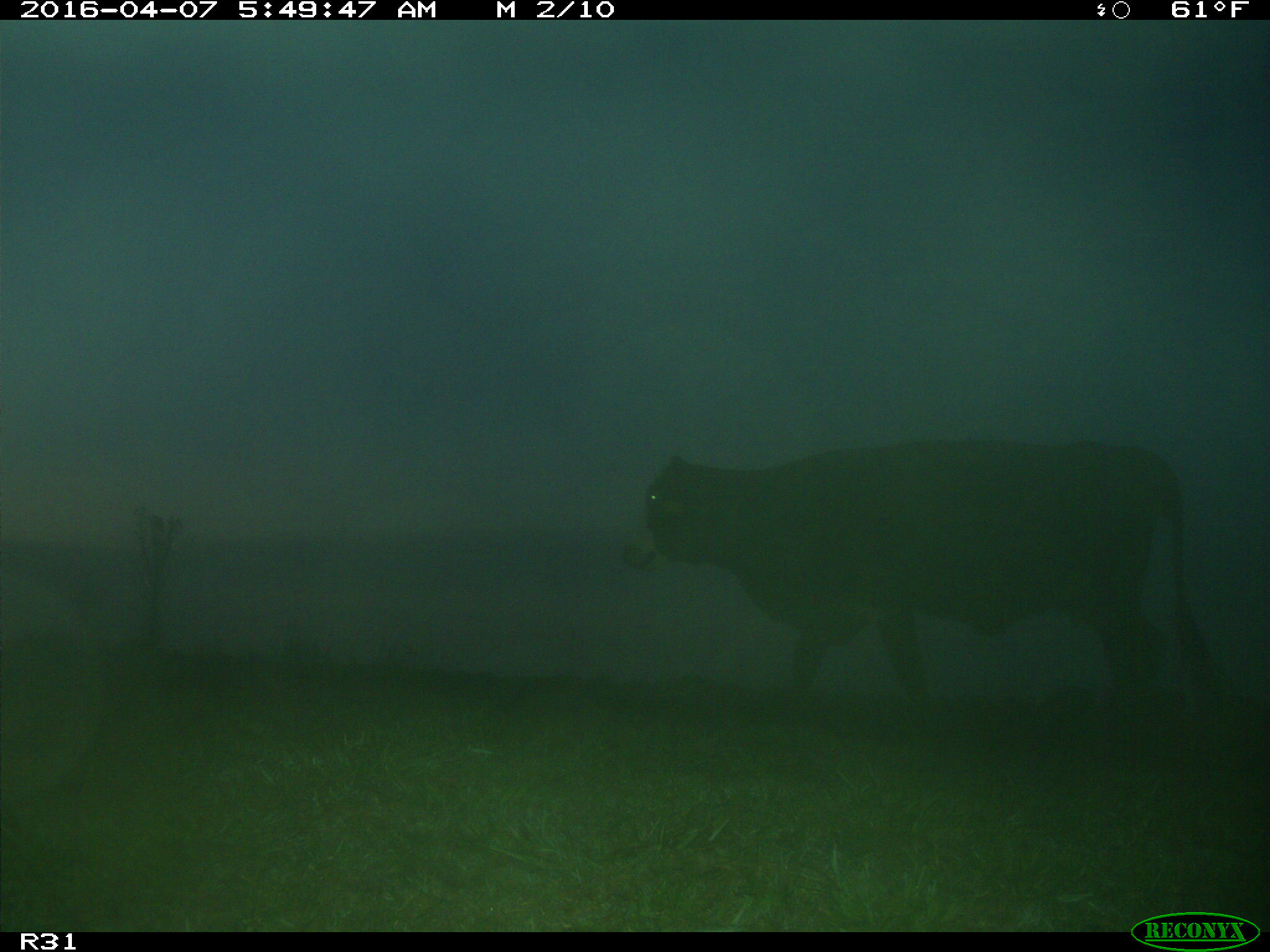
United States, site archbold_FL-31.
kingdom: Animalia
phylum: Chordata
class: Mammalia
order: Artiodactyla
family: Bovidae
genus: Bos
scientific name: Bos taurus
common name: domestic cow